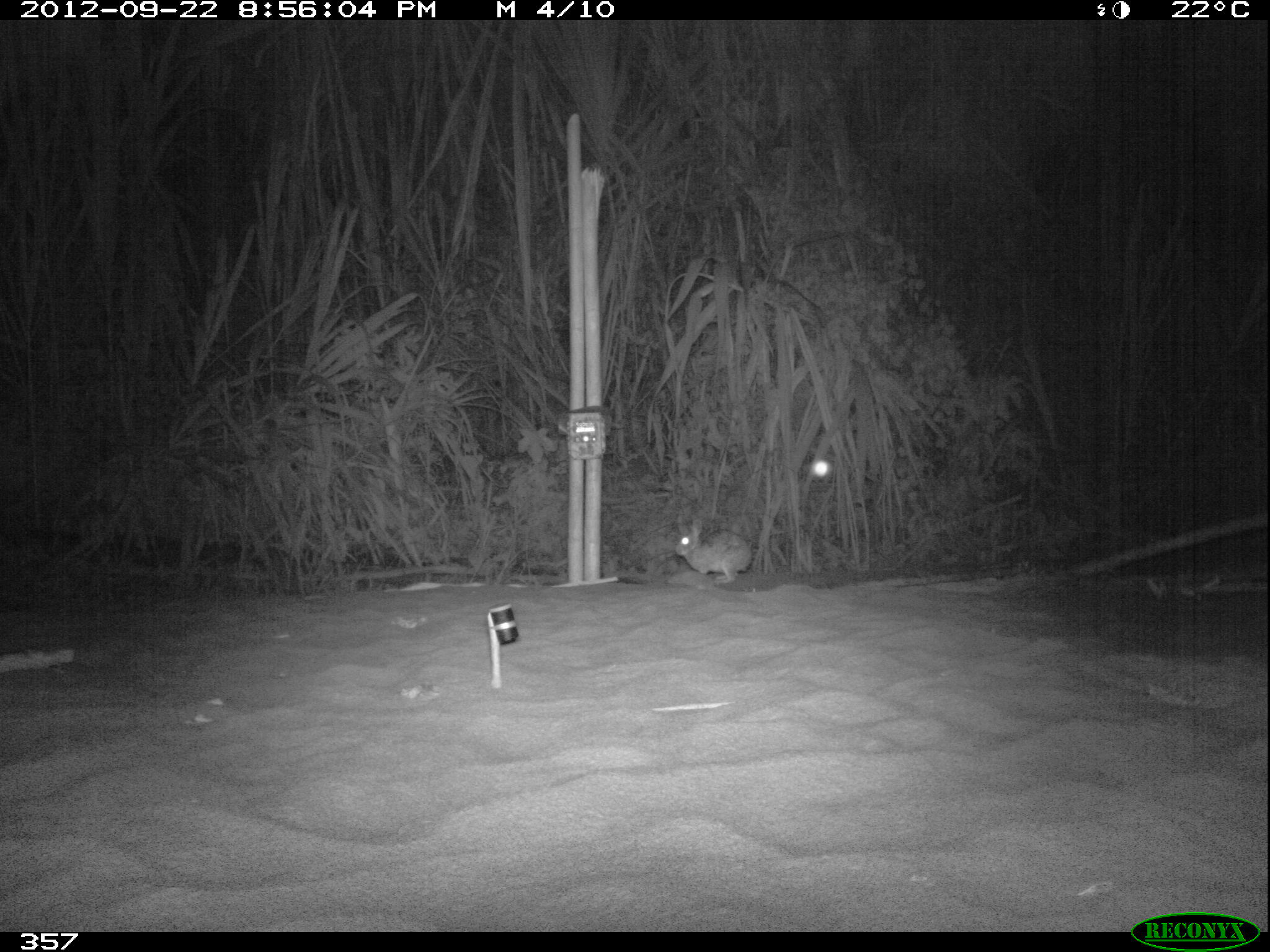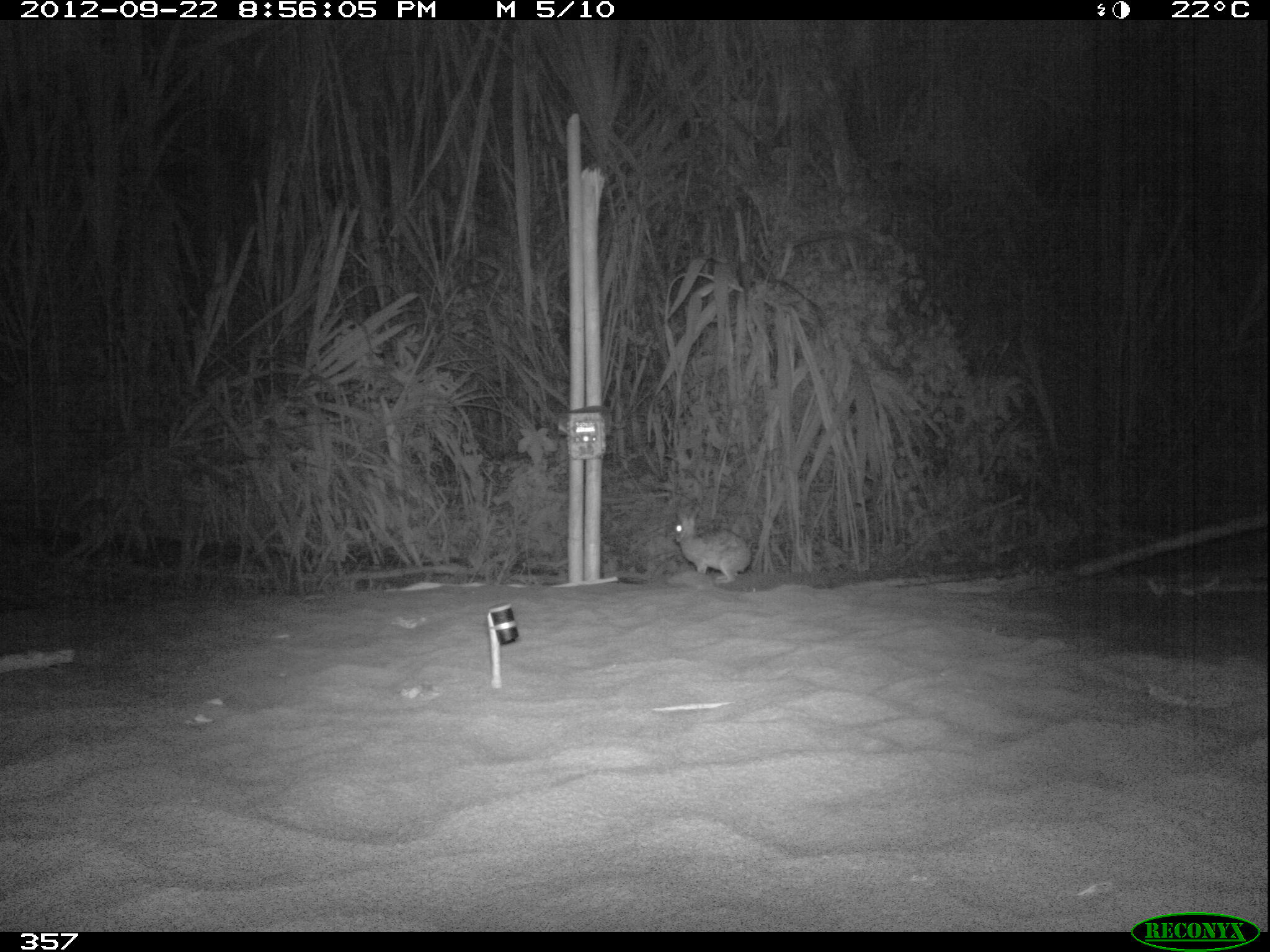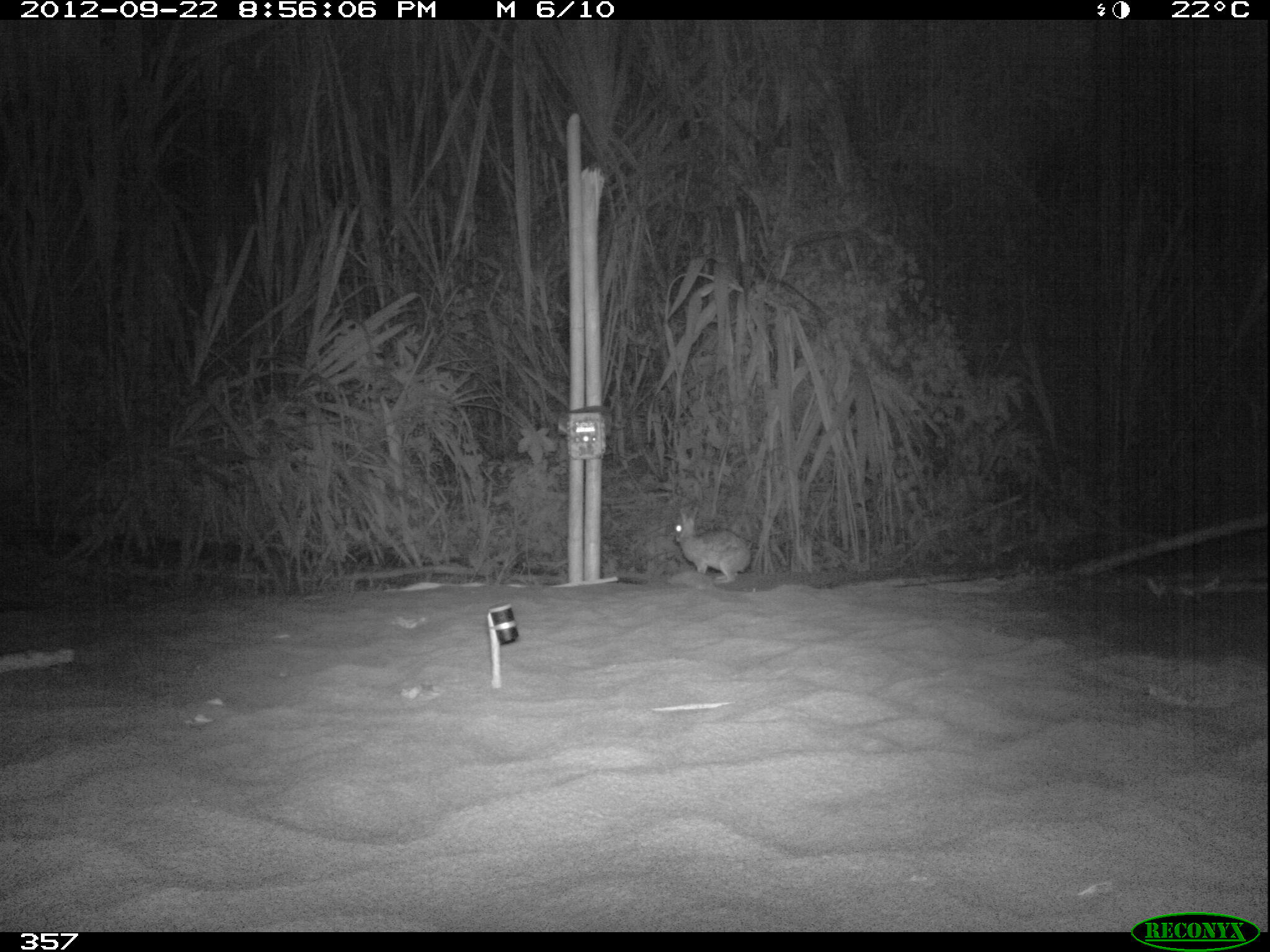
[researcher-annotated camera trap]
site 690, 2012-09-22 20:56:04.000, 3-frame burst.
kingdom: Animalia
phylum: Chordata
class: Mammalia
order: Lagomorpha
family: Leporidae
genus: Sylvilagus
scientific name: Sylvilagus brasiliensis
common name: tapeti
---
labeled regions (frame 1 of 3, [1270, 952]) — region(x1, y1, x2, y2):
sylvilagus brasiliensis: region(675, 518, 753, 584)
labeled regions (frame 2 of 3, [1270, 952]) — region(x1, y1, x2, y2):
sylvilagus brasiliensis: region(673, 506, 752, 582)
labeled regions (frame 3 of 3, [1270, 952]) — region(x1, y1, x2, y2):
sylvilagus brasiliensis: region(673, 506, 751, 583)